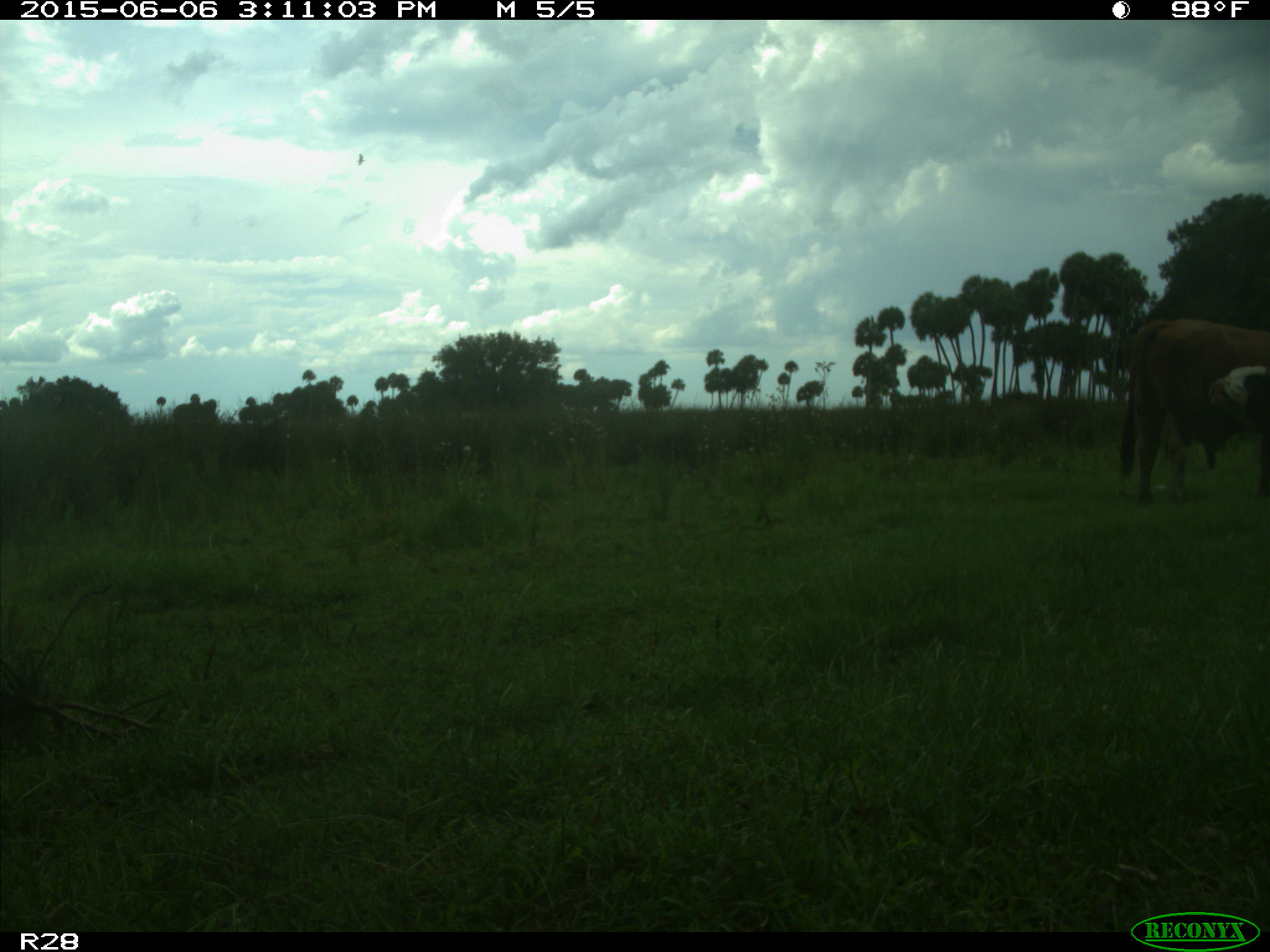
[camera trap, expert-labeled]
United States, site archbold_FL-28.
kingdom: Animalia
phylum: Chordata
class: Mammalia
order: Artiodactyla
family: Bovidae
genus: Bos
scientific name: Bos taurus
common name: domestic cow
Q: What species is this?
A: Bos taurus (domestic cow).